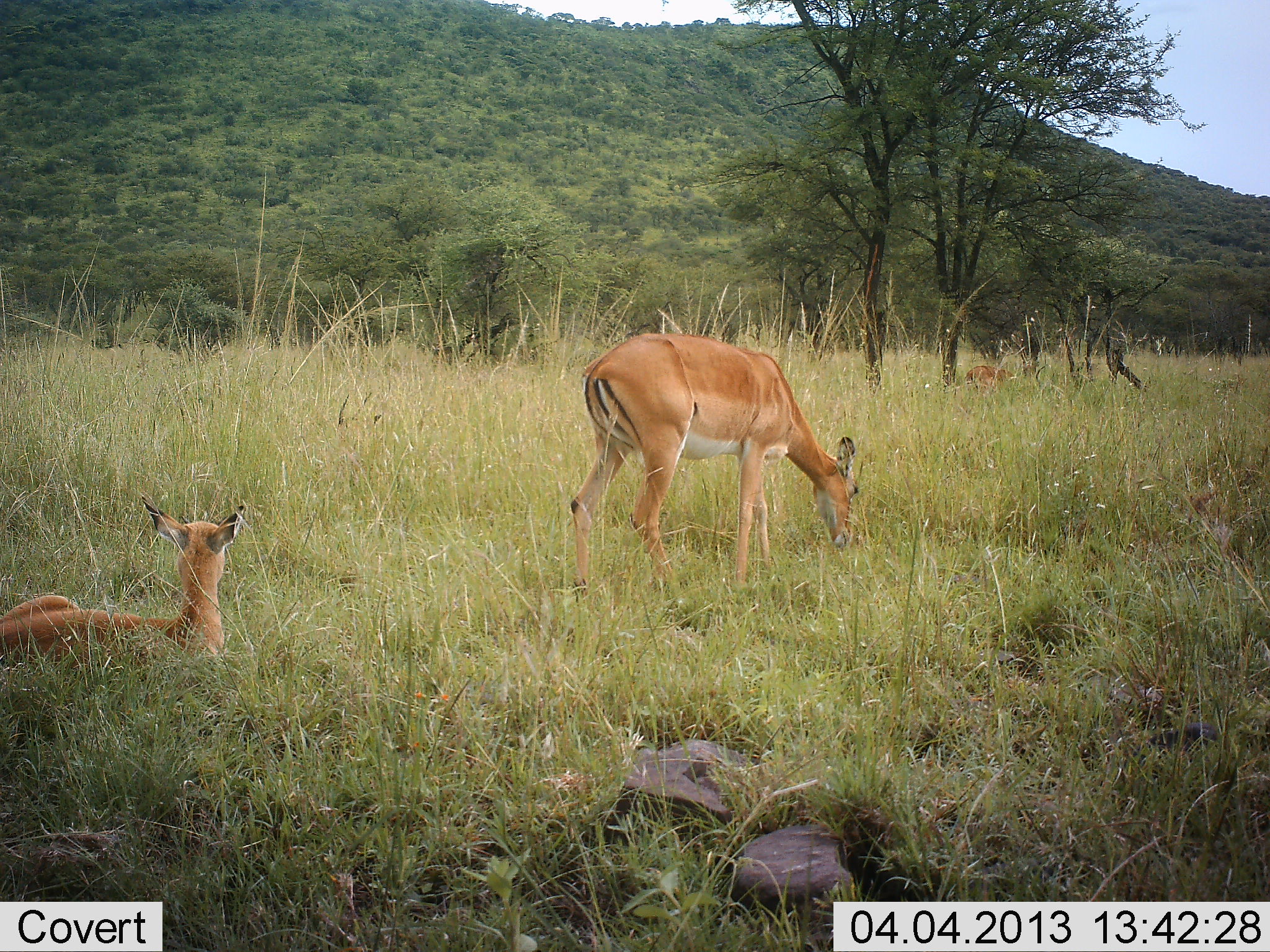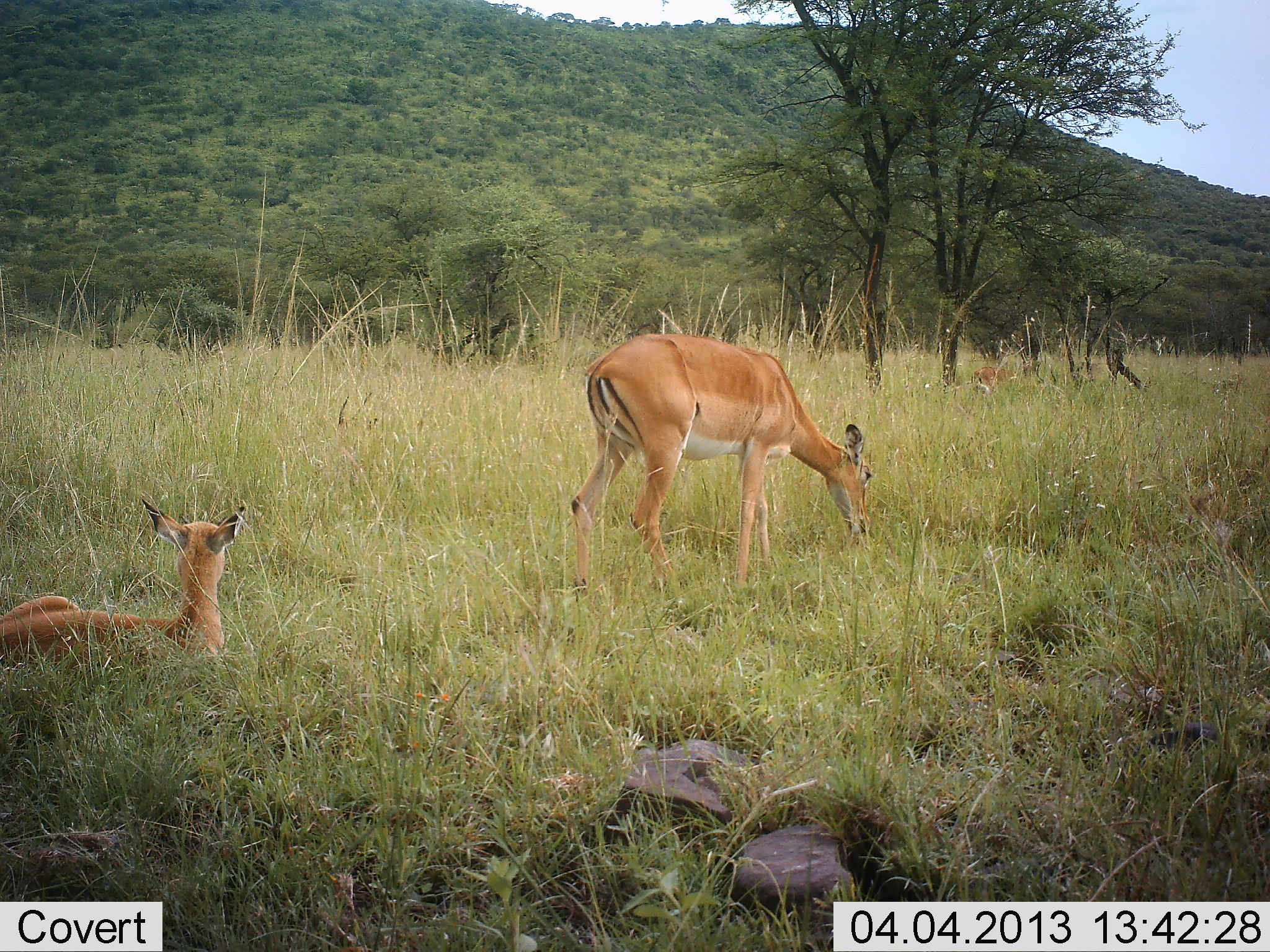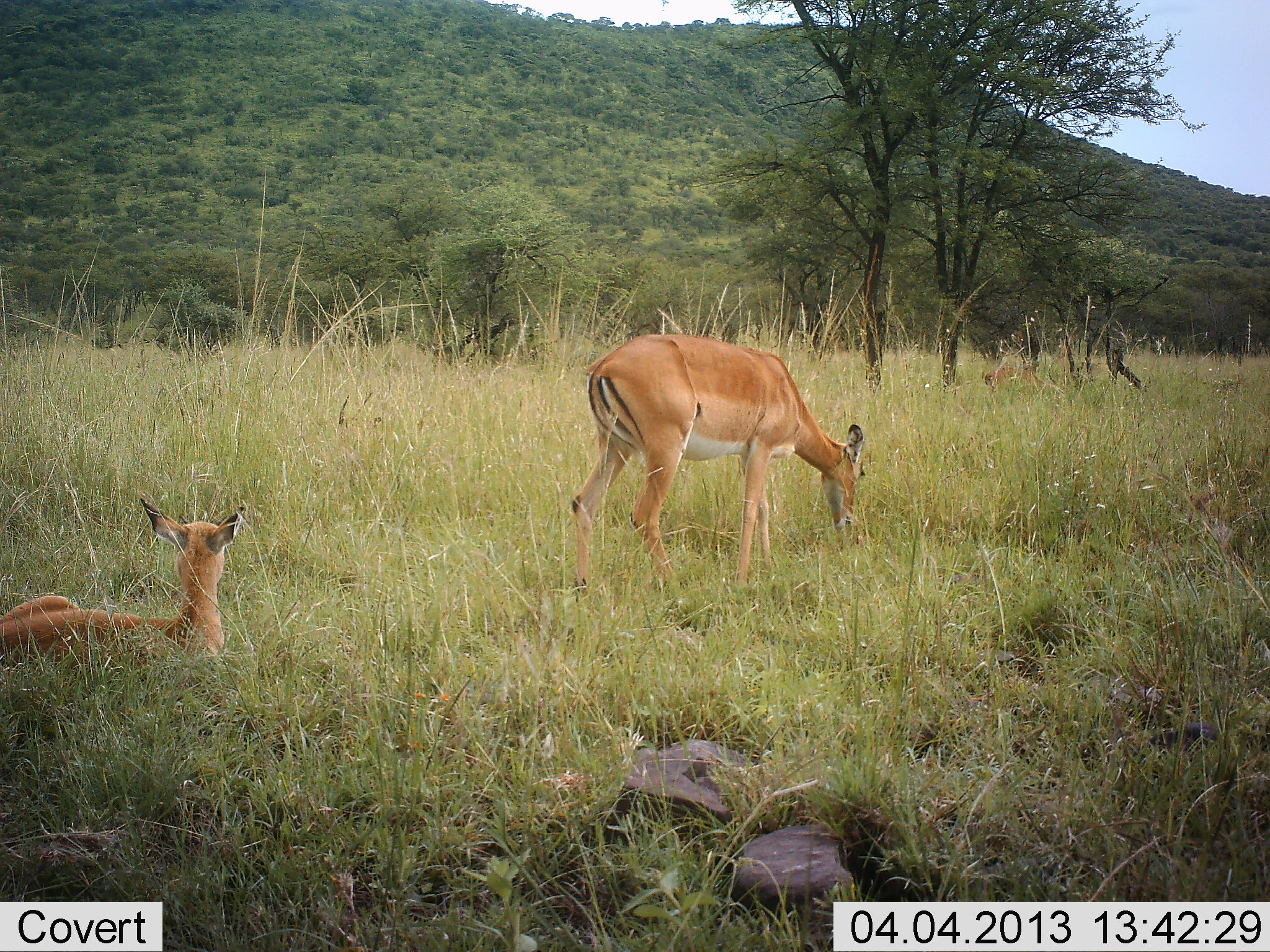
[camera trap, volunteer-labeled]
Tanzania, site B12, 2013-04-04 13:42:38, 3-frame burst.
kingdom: Animalia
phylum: Chordata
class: Mammalia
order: Artiodactyla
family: Bovidae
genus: Aepyceros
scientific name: Aepyceros melampus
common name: impala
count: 3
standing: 45%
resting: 100%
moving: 5%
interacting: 0%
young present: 10%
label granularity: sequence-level